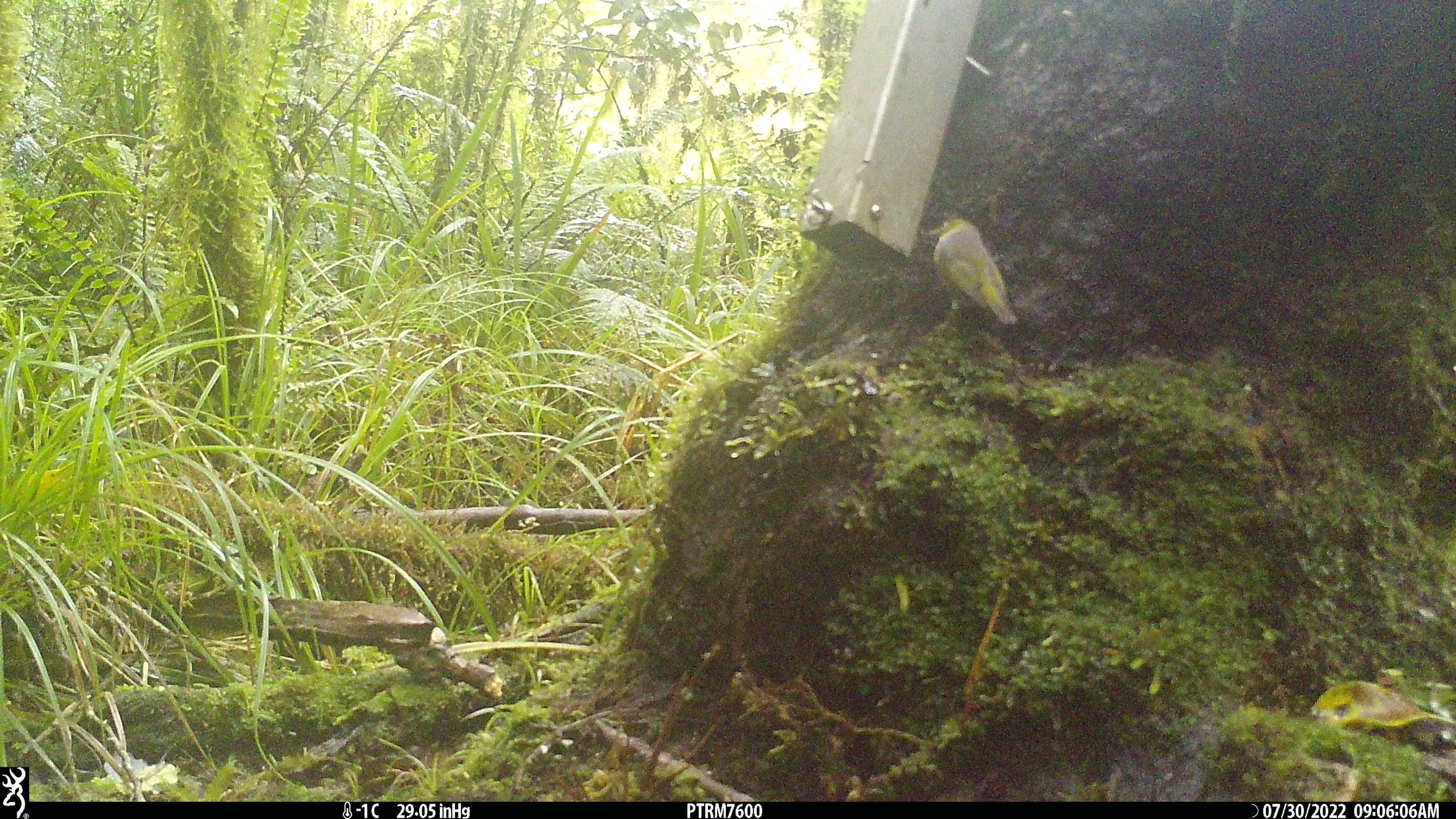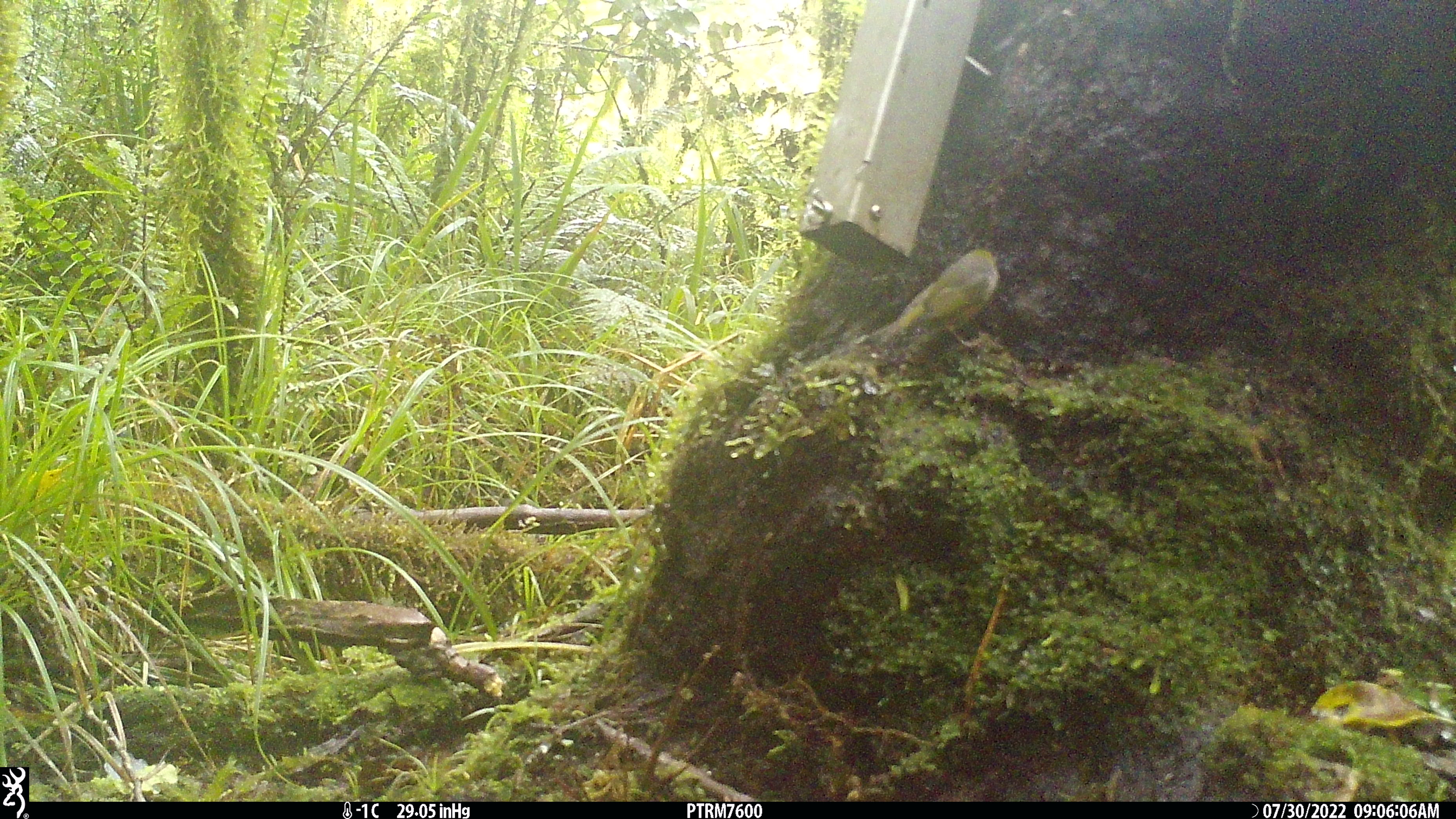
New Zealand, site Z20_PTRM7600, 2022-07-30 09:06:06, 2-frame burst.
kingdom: Animalia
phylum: Chordata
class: Aves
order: Passeriformes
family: Zosteropidae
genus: Zosterops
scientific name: Zosterops lateralis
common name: silvereye